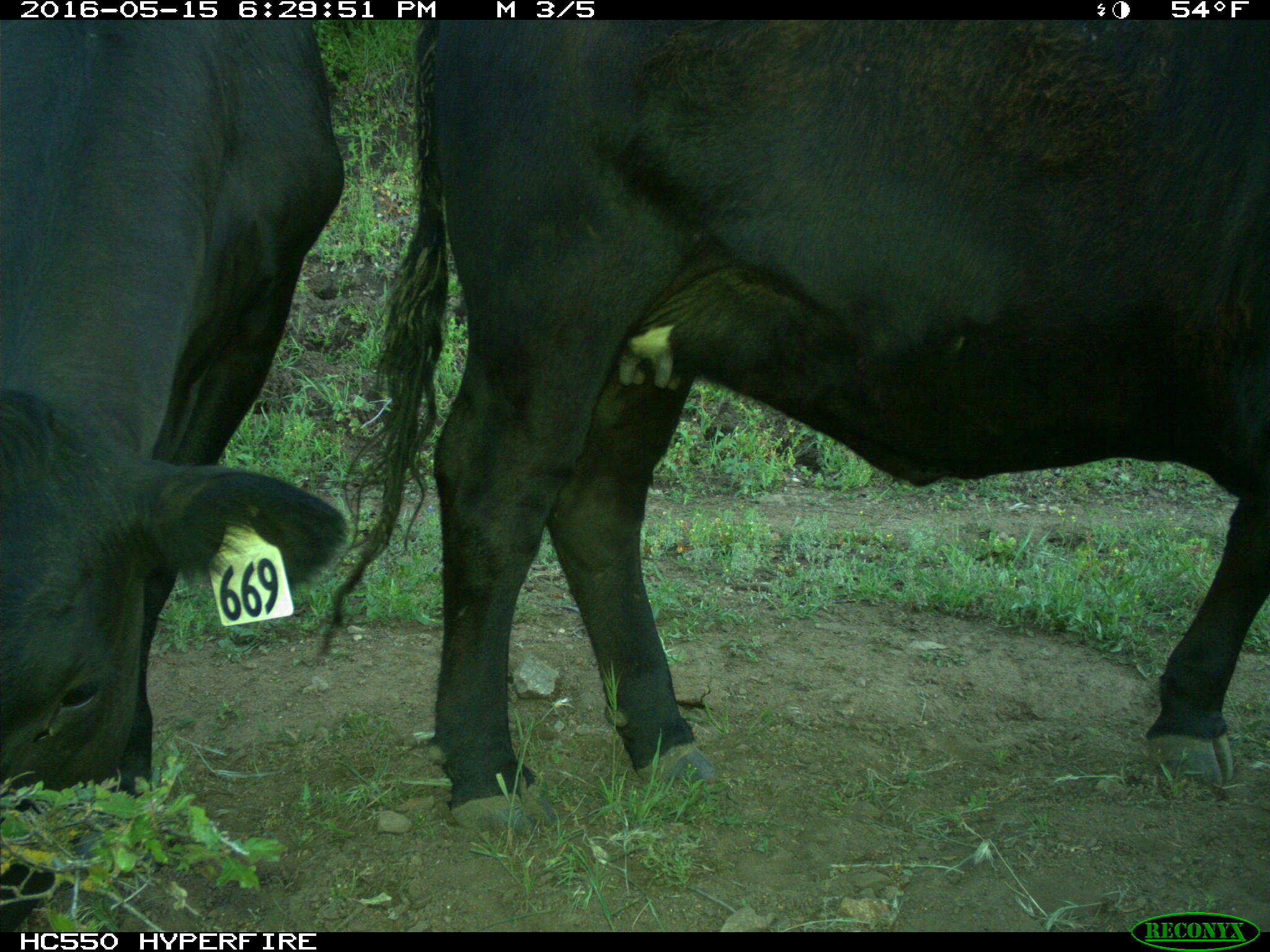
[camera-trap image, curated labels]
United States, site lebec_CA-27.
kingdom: Animalia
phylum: Chordata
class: Mammalia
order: Artiodactyla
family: Bovidae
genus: Bos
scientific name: Bos taurus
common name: domestic cow